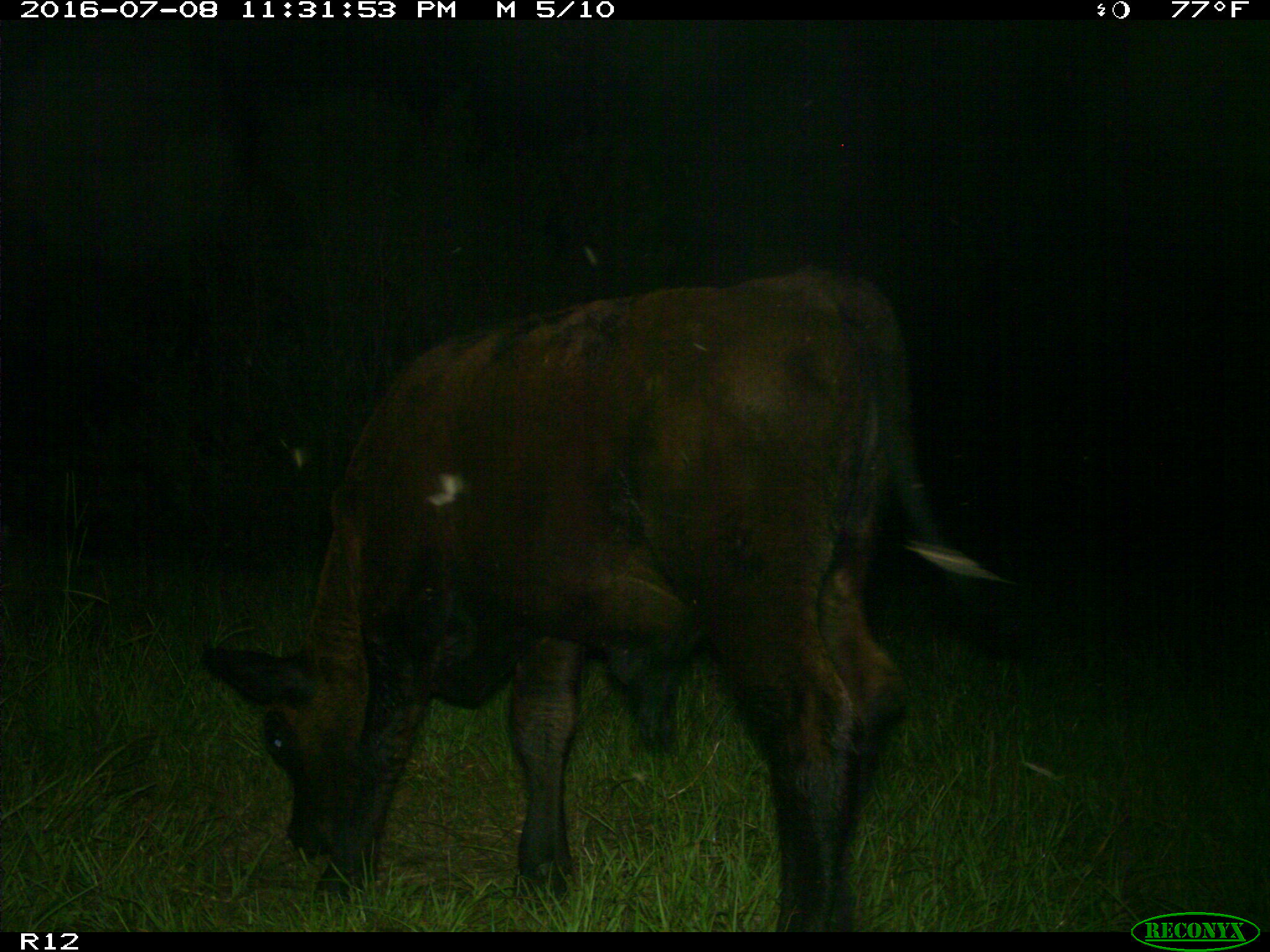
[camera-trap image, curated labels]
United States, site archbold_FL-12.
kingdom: Animalia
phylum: Chordata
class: Mammalia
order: Artiodactyla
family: Bovidae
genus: Bos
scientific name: Bos taurus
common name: domestic cow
Bos taurus (domestic cow).